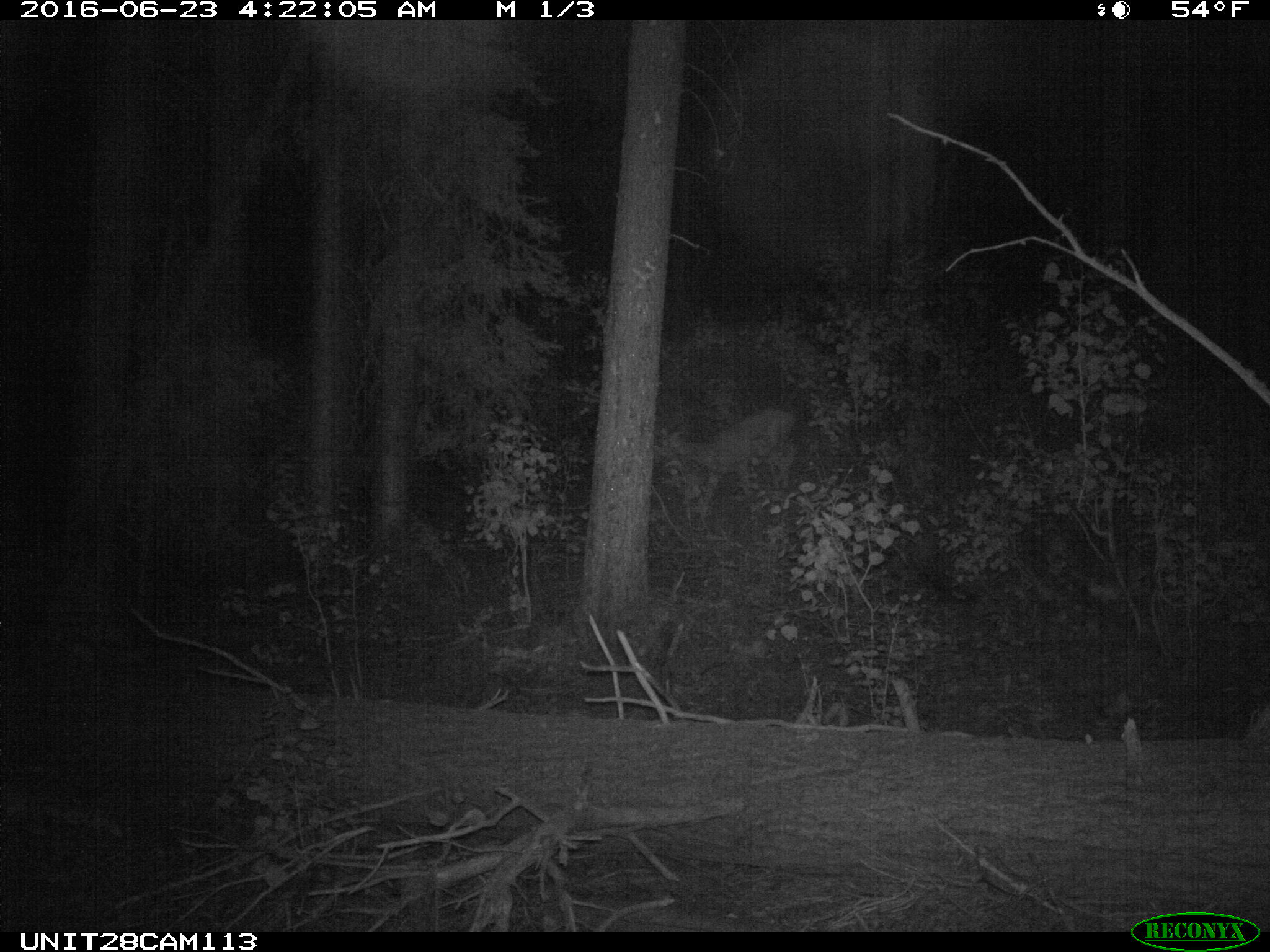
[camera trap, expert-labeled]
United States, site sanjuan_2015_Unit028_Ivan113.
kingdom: Animalia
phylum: Chordata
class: Mammalia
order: Artiodactyla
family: Cervidae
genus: Odocoileus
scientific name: Odocoileus hemionus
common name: mule deer